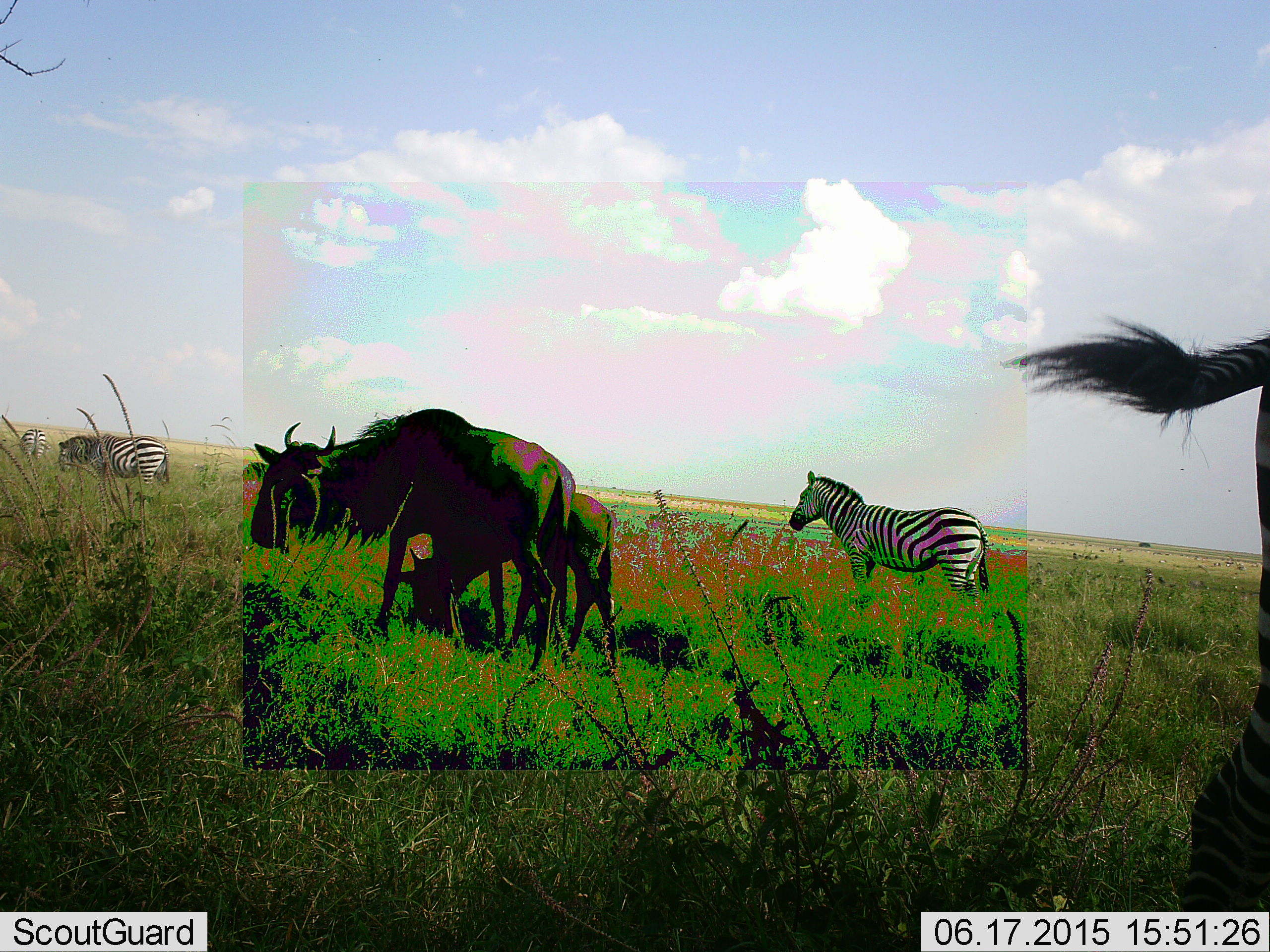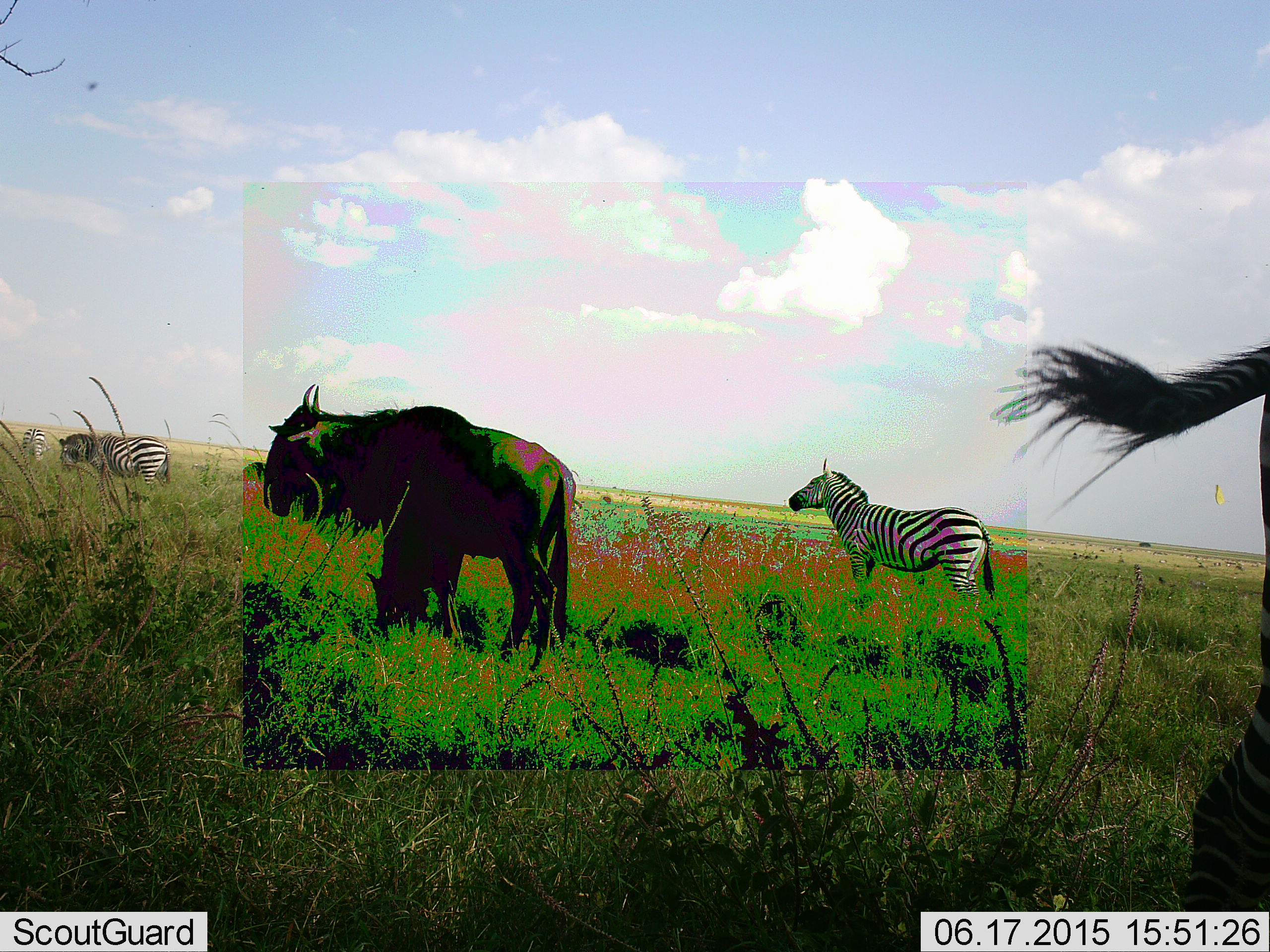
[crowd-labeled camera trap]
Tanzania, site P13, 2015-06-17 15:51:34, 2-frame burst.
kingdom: Animalia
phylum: Chordata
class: Mammalia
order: Artiodactyla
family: Bovidae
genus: Connochaetes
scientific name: Connochaetes taurinus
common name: blue wildebeest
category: wildebeest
Wildebeest (blue wildebeest) (Connochaetes taurinus), count 2. Behavior (volunteer vote fractions): standing 92%, resting 0%, moving 0%, interacting 0%. Young present (vote fraction): 38%. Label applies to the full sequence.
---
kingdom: Animalia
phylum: Chordata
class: Mammalia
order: Perissodactyla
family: Equidae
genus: Equus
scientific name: Equus quagga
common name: plains zebra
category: zebra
Zebra (plains zebra) (Equus quagga), count 3. Behavior (volunteer vote fractions): standing 93%, resting 0%, moving 0%, interacting 0%. Young present (vote fraction): 0%. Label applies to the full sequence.